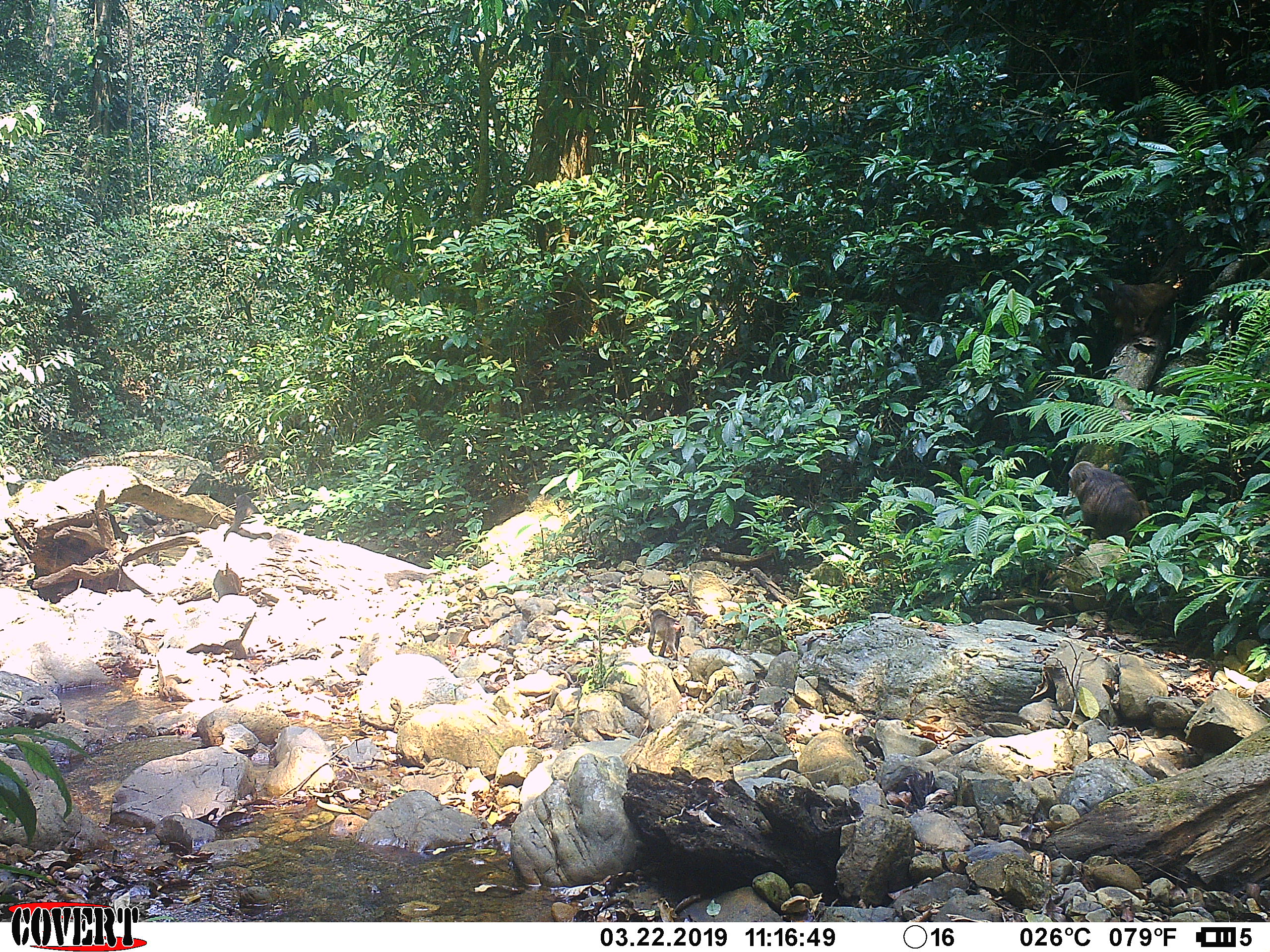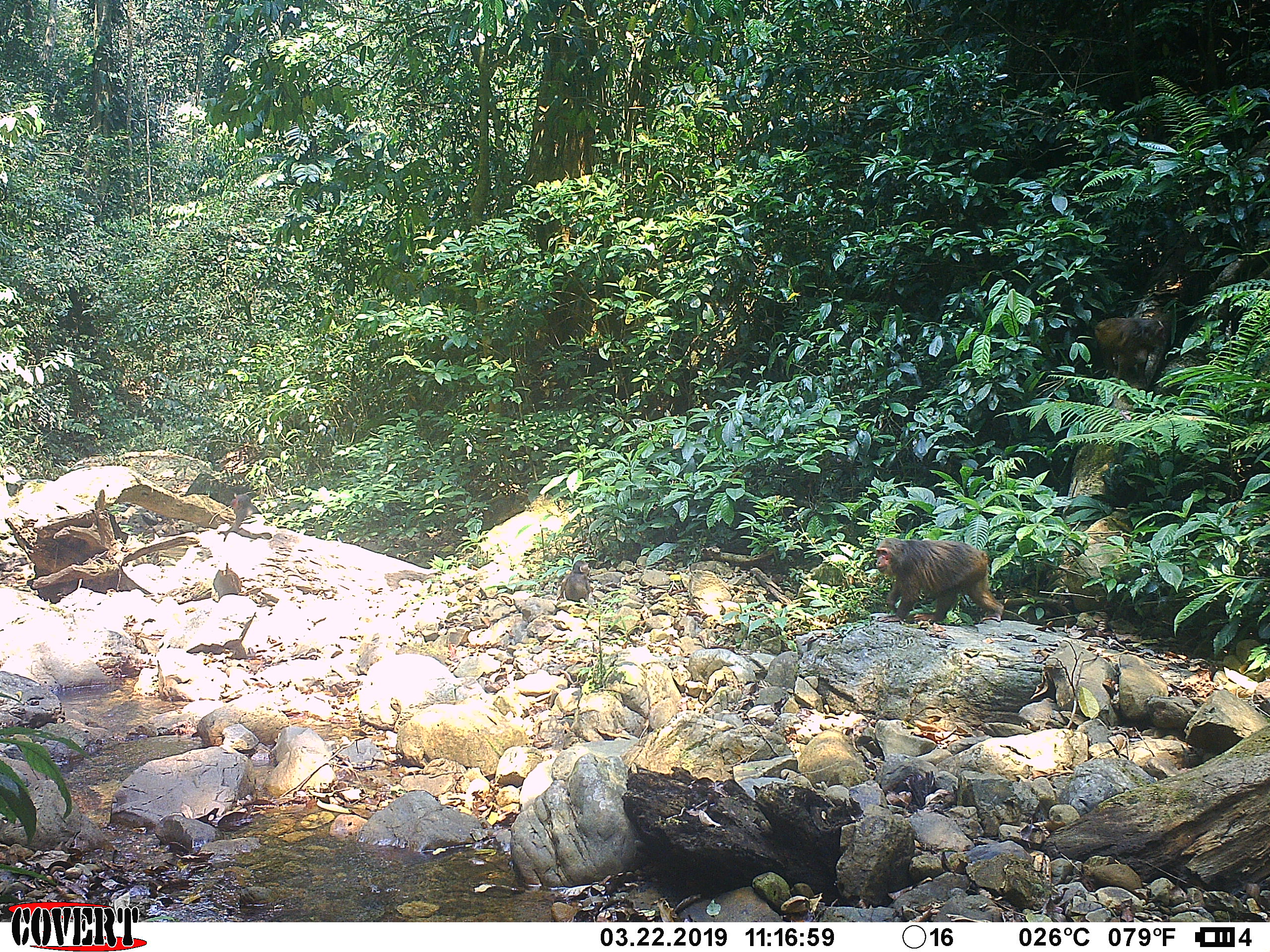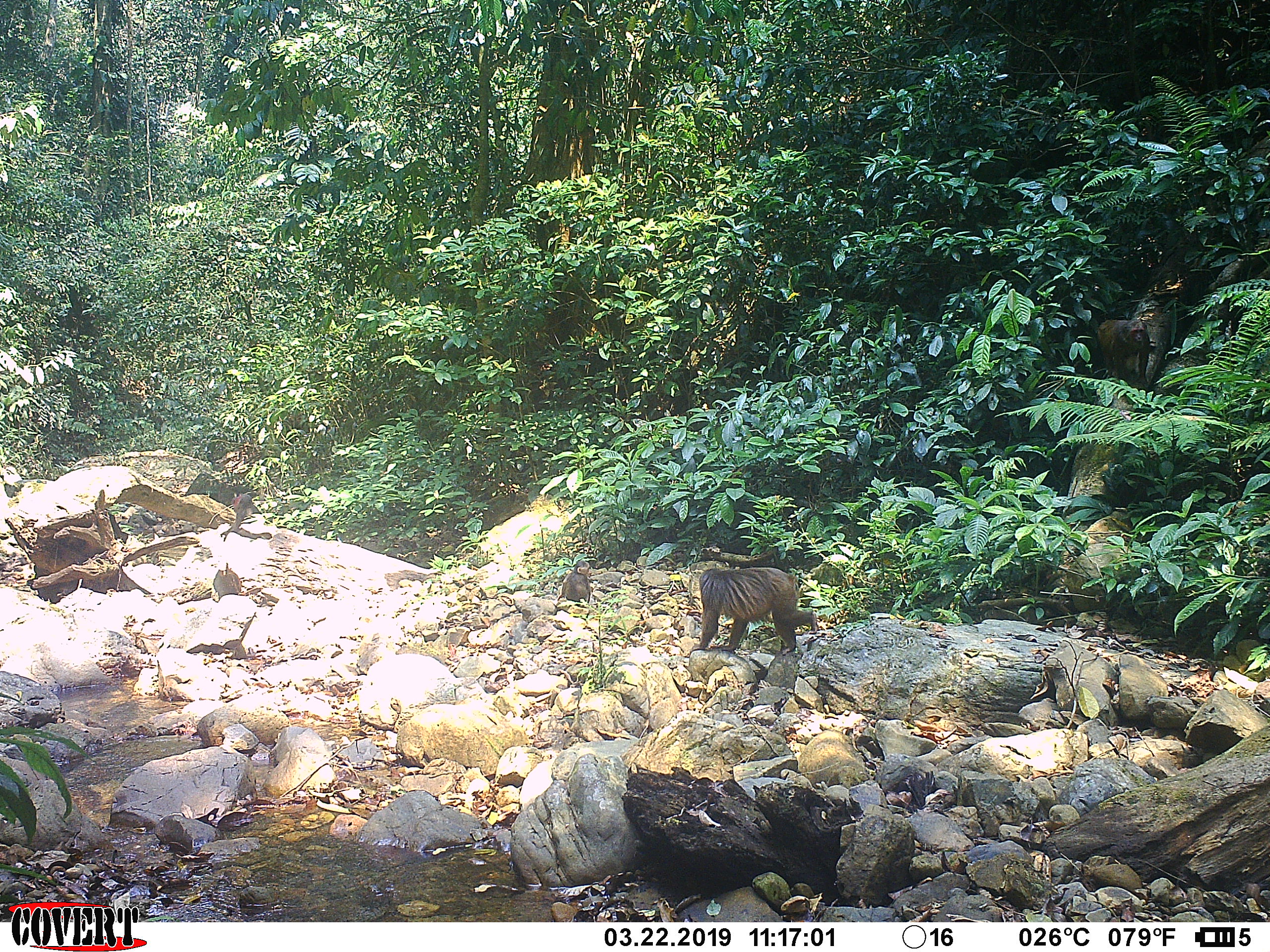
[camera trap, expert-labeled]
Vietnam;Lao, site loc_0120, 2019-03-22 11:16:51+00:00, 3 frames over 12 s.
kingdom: Animalia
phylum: Chordata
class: Mammalia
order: Primates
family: Cercopithecidae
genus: Macaca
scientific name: Macaca arctoides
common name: stump-tailed macaque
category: stump tailed macaque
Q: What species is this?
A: Stump tailed macaque (stump-tailed macaque) (Macaca arctoides).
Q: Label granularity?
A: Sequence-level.